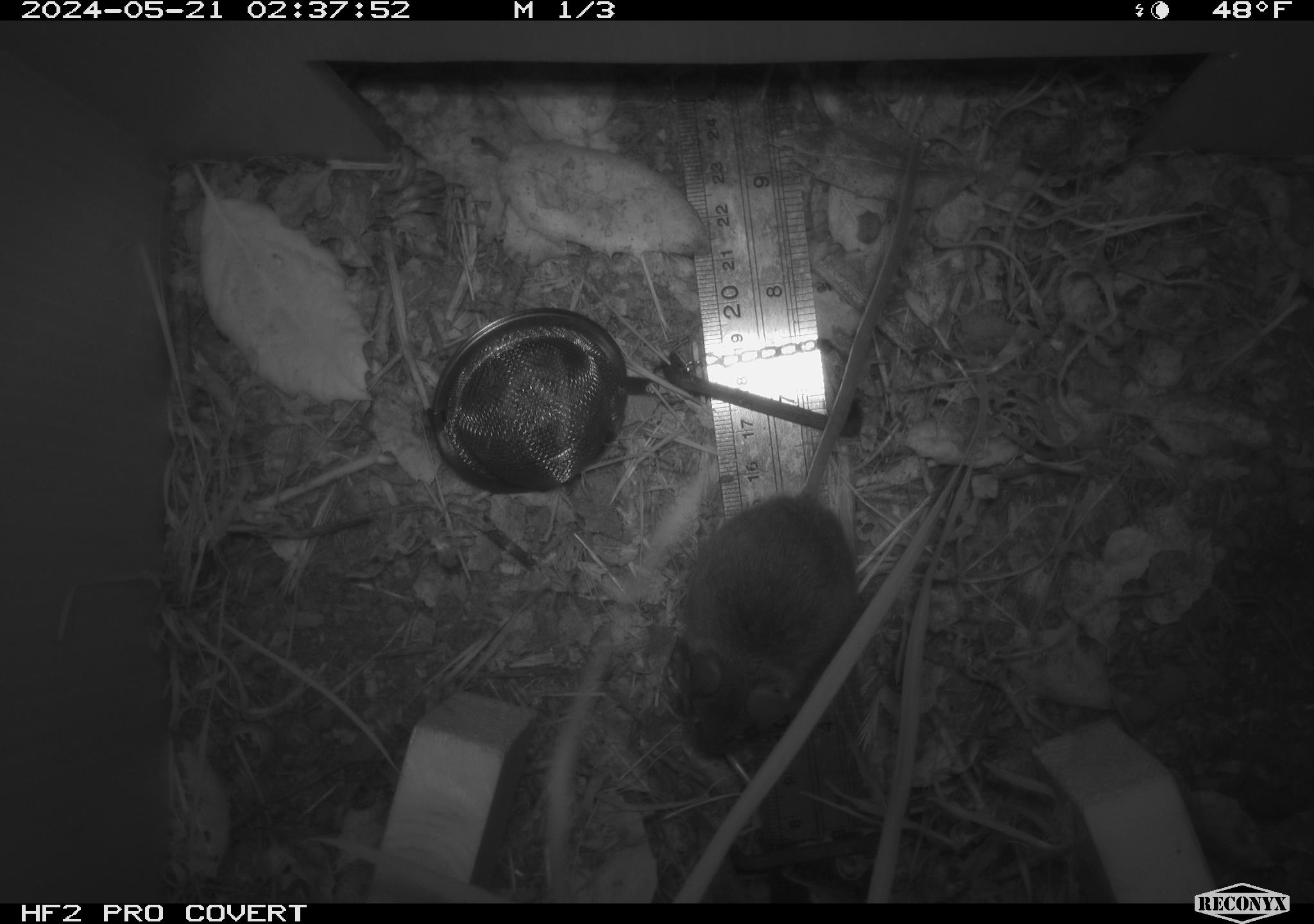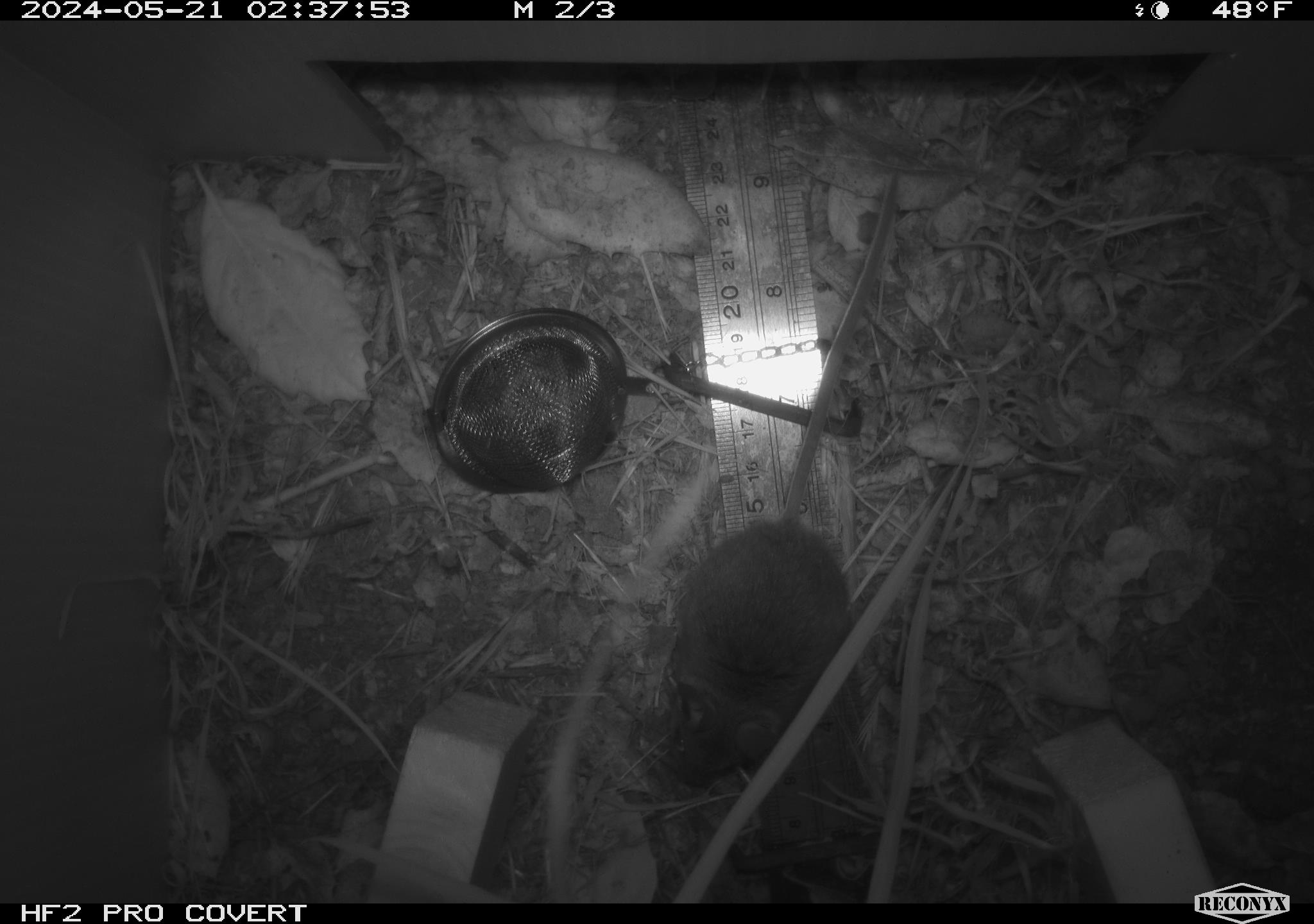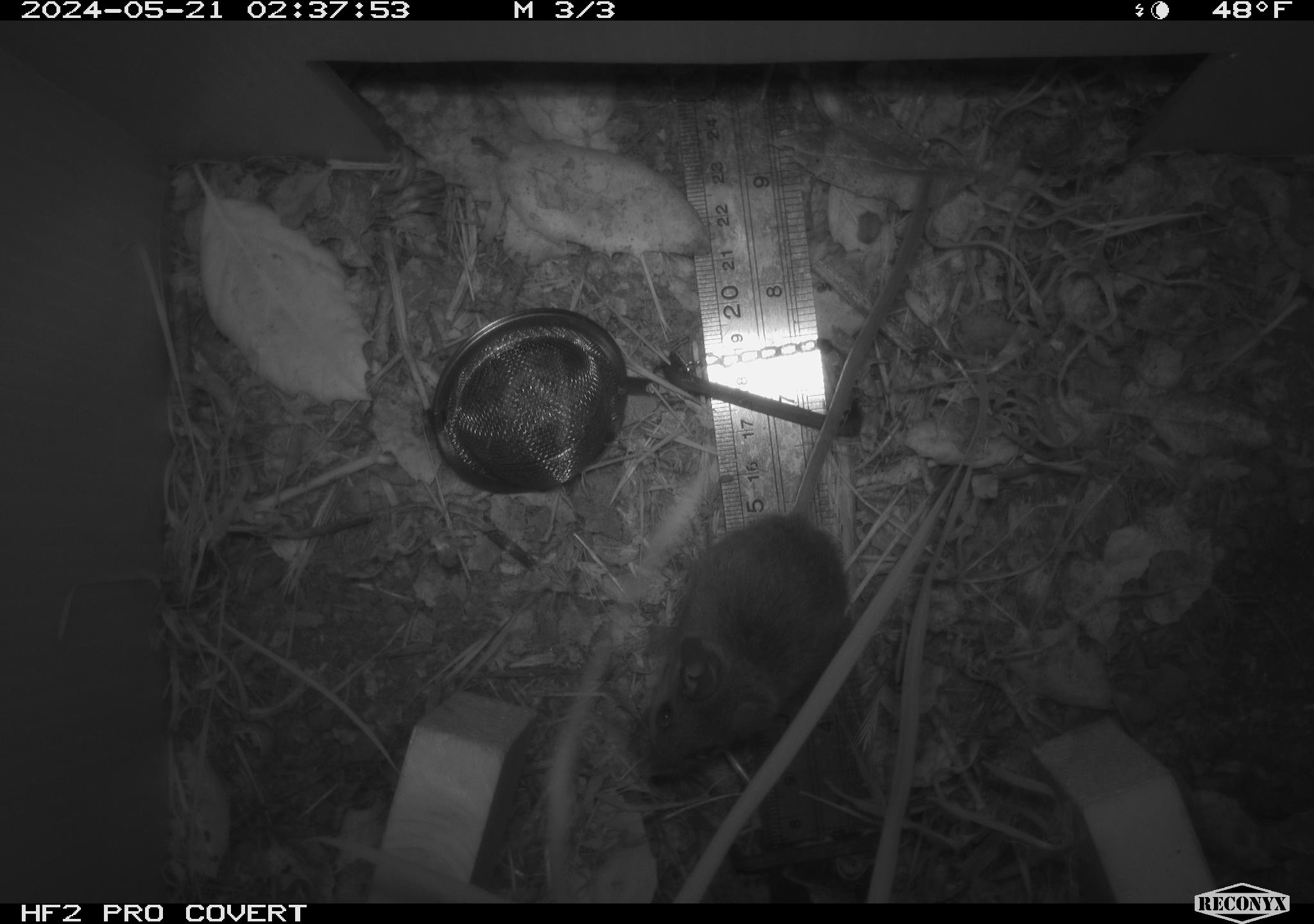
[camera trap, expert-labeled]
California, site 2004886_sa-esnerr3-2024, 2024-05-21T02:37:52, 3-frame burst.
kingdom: Animalia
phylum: Chordata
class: Mammalia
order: Rodentia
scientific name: Rodentia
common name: rodent